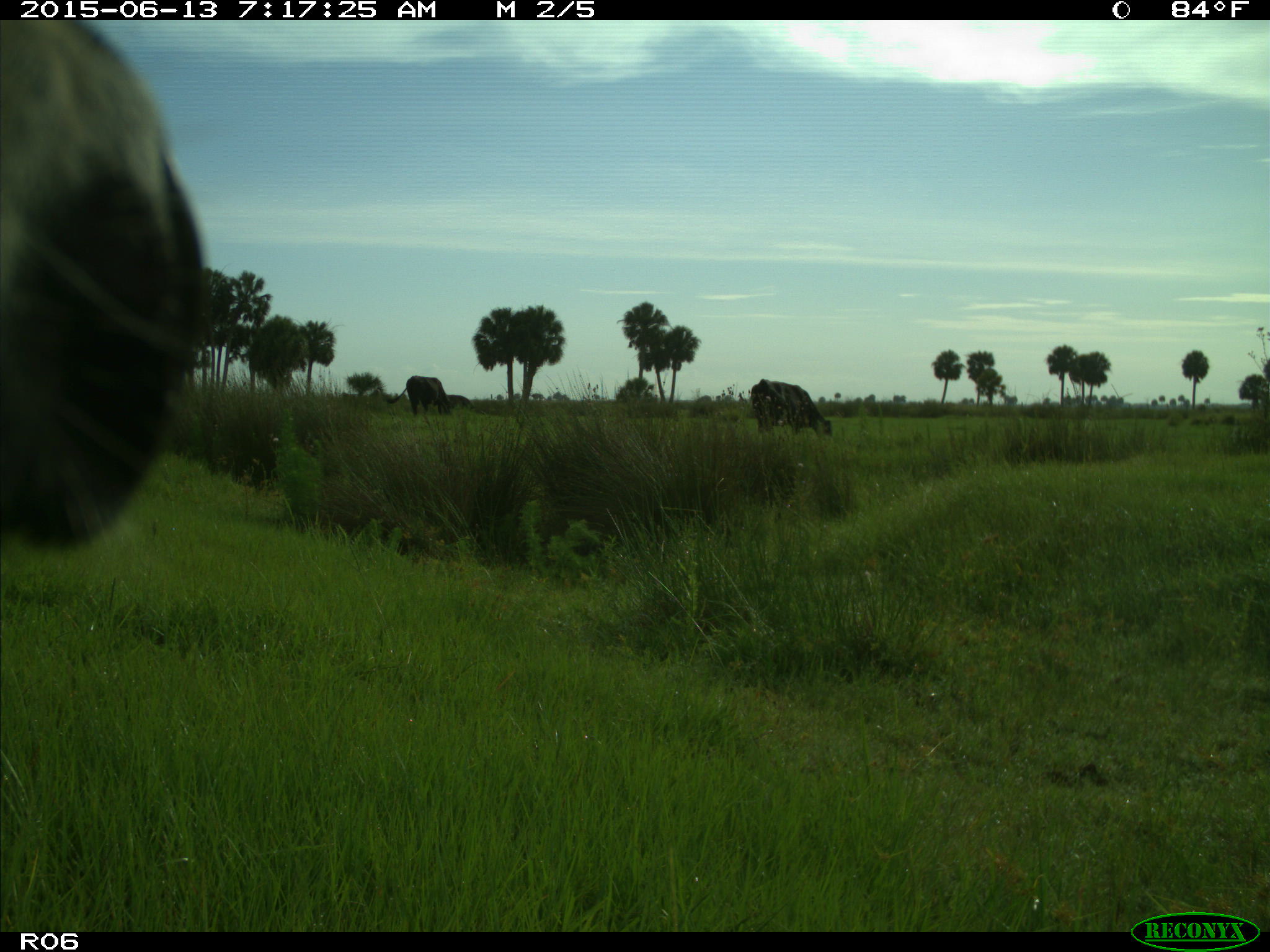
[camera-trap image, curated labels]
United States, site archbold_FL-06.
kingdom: Animalia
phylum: Chordata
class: Mammalia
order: Artiodactyla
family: Bovidae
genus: Bos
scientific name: Bos taurus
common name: domestic cow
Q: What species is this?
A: Bos taurus (domestic cow).